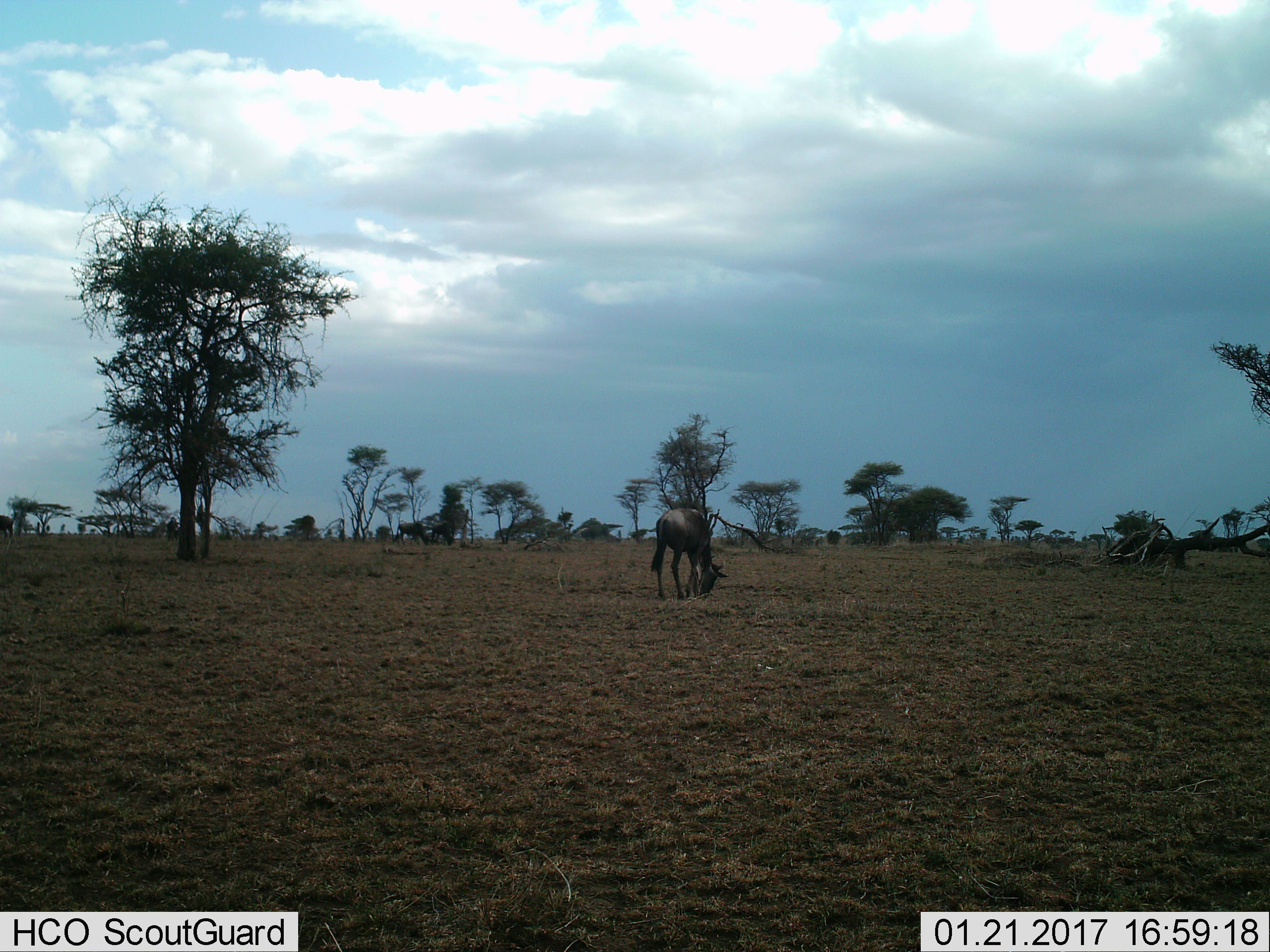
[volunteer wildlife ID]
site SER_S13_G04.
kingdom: Animalia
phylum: Chordata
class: Mammalia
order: Artiodactyla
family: Bovidae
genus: Connochaetes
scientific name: Connochaetes taurinus taurinus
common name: blue wildebeest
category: wildebeestblue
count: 3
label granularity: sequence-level